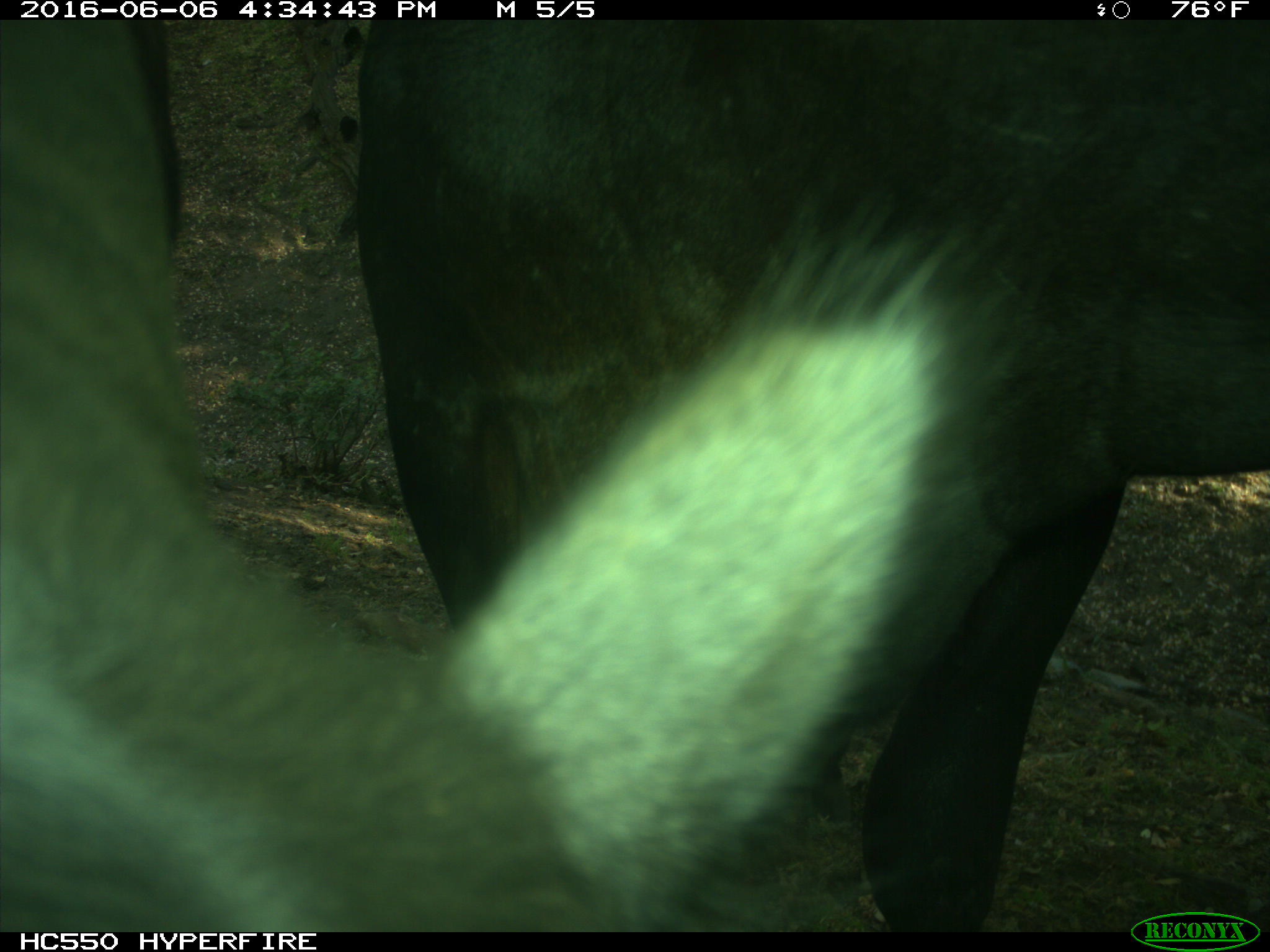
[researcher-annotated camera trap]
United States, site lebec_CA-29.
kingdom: Animalia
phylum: Chordata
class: Mammalia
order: Artiodactyla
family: Bovidae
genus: Bos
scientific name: Bos taurus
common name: domestic cow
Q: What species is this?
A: Bos taurus (domestic cow).